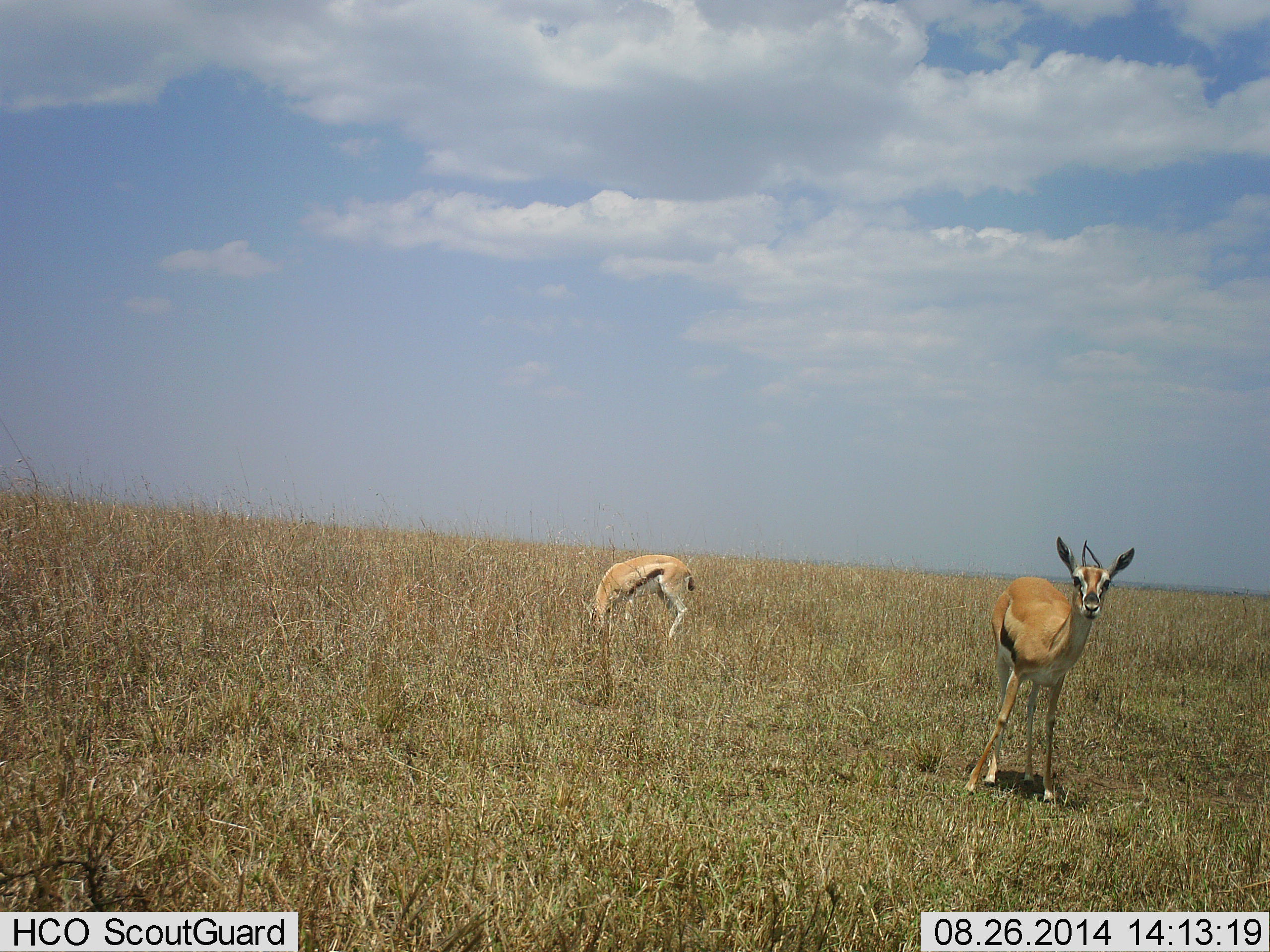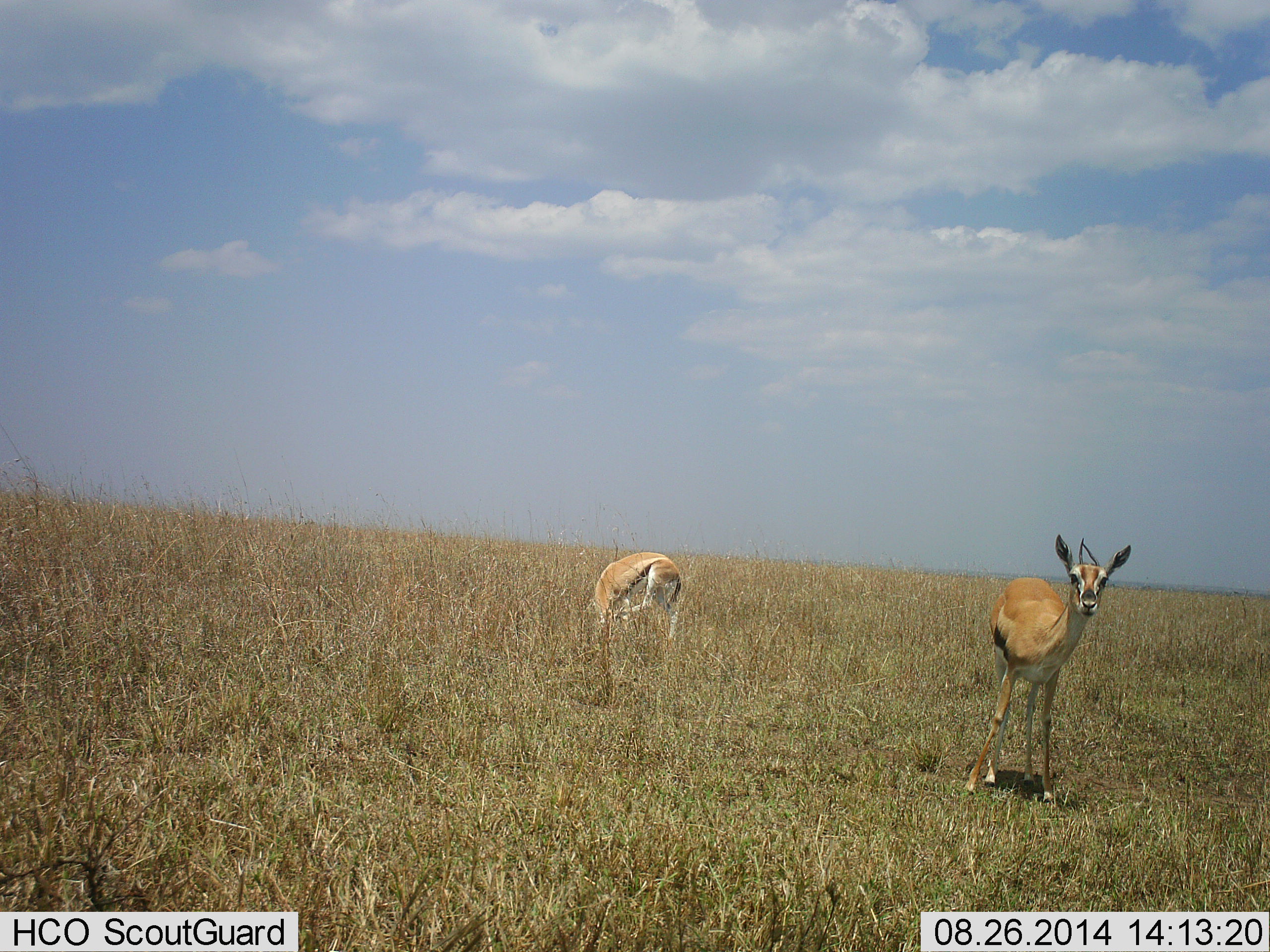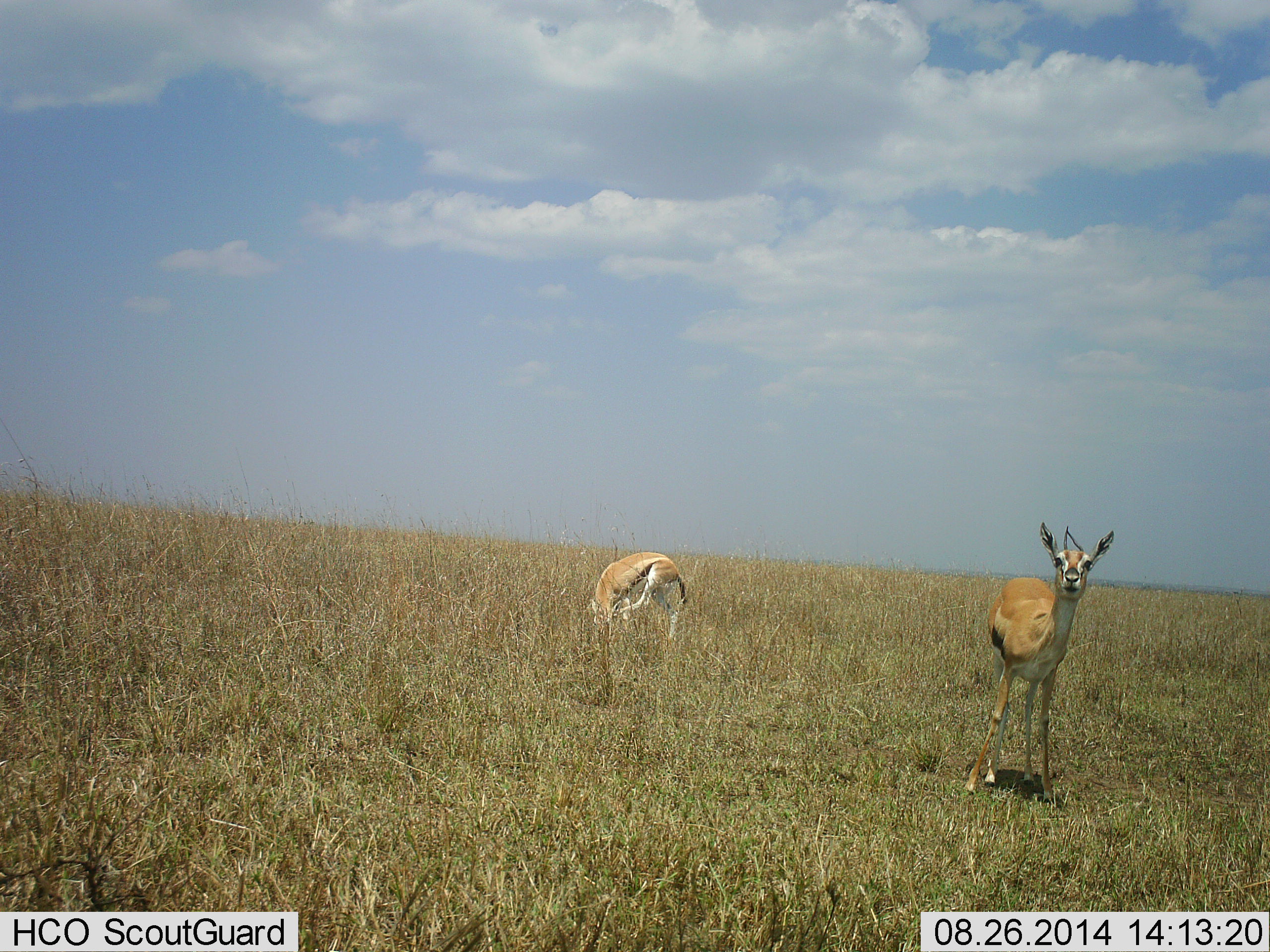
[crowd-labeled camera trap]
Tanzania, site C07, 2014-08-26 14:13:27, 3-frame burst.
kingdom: Animalia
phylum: Chordata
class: Mammalia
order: Artiodactyla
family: Bovidae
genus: Eudorcas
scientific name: Eudorcas thomsonii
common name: thomson's gazelle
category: gazellethomsons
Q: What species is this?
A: Gazellethomsons (thomson's gazelle) (Eudorcas thomsonii).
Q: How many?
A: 2.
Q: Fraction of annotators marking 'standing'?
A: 100%.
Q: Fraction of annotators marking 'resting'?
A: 0%.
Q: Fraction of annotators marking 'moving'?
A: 0%.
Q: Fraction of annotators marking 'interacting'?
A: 0%.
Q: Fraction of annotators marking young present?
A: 0%.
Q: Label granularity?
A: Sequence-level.